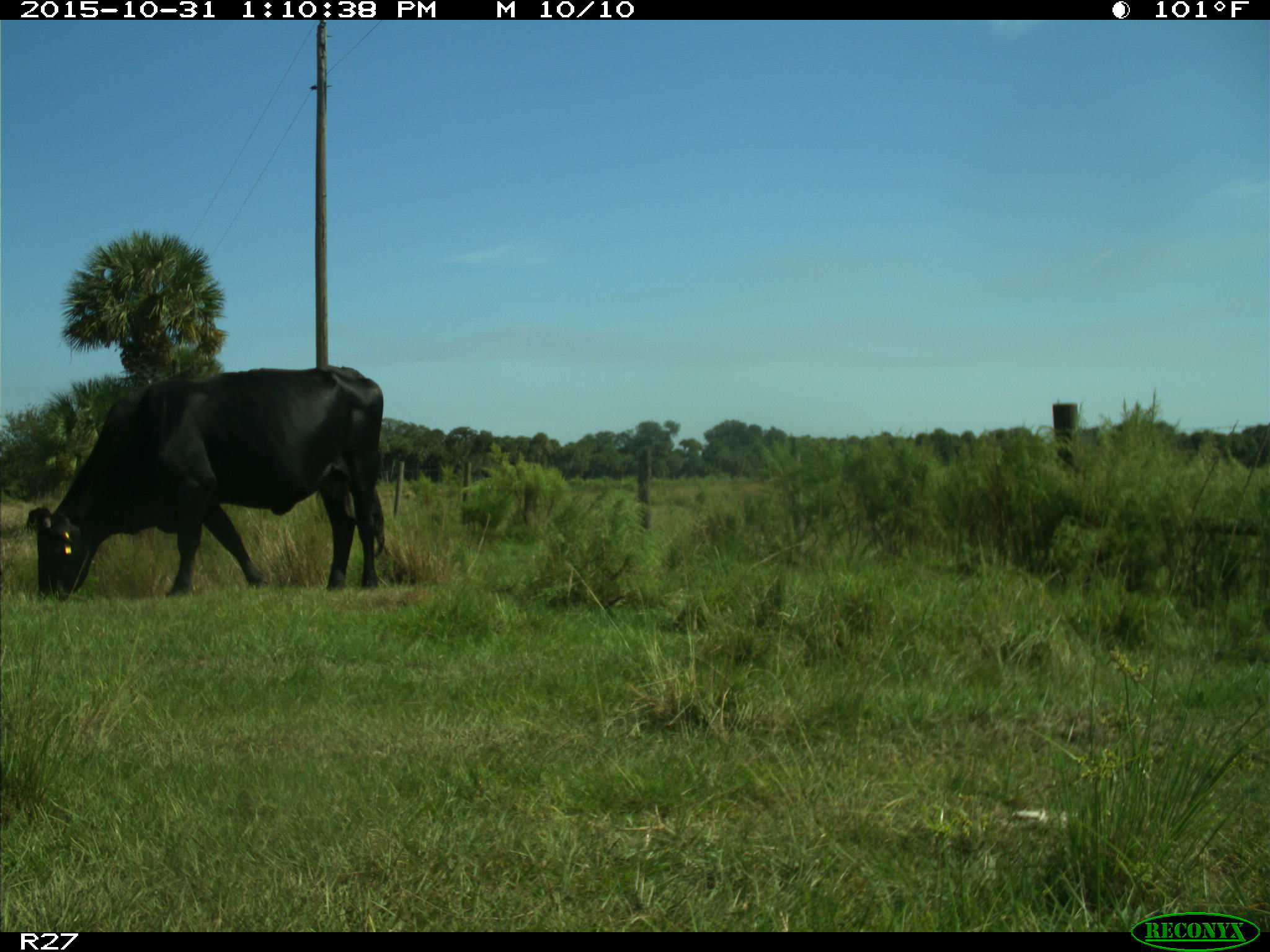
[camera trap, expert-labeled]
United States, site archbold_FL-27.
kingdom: Animalia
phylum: Chordata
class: Mammalia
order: Artiodactyla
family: Bovidae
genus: Bos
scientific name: Bos taurus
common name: domestic cow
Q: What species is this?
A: Bos taurus (domestic cow).